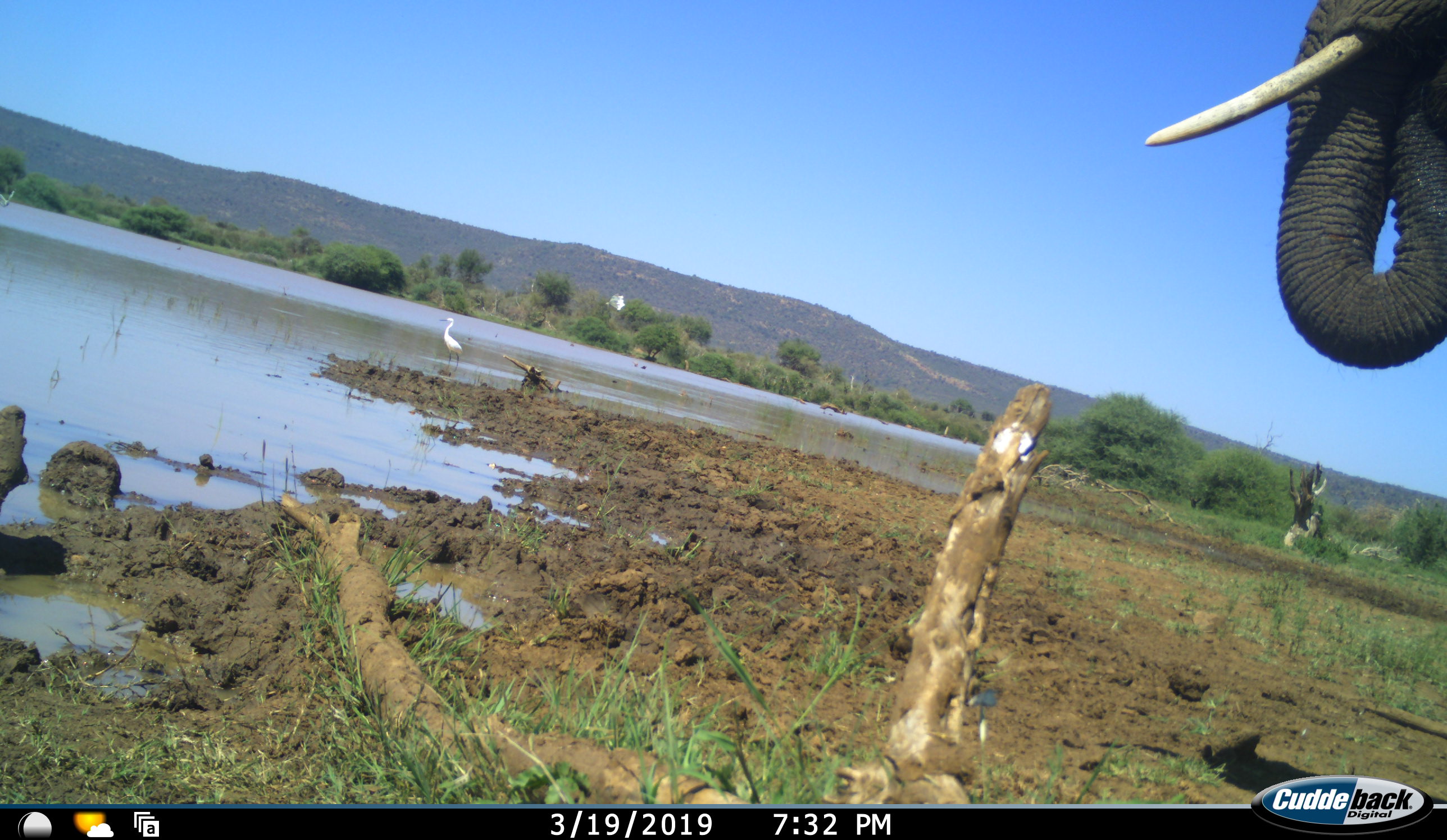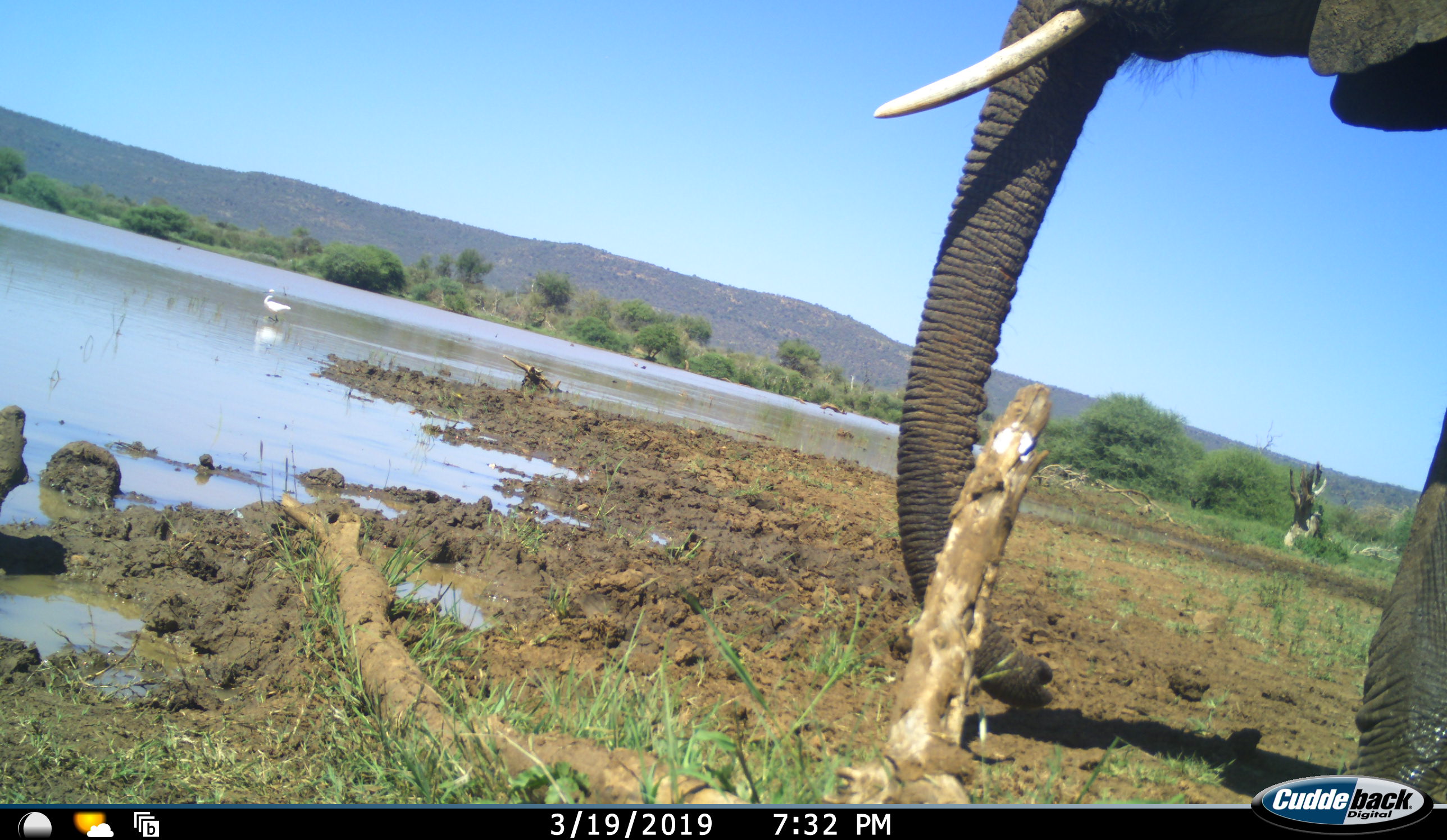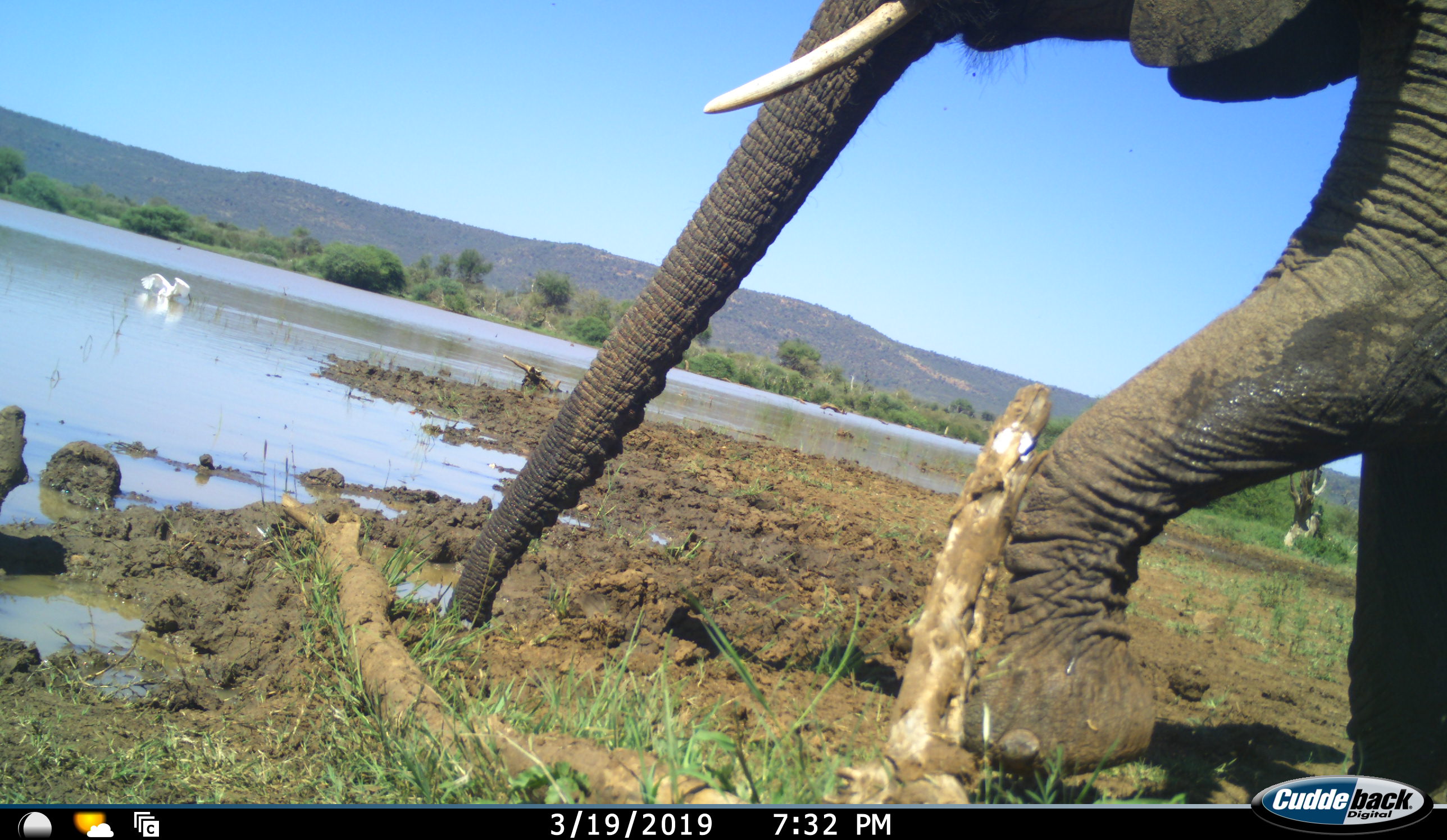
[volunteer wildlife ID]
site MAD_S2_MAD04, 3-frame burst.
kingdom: Animalia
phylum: Chordata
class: Mammalia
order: Proboscidea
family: Elephantidae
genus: Loxodonta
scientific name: Loxodonta africana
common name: african bush elephant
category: elephant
Elephant (african bush elephant) (Loxodonta africana), count 1. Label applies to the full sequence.